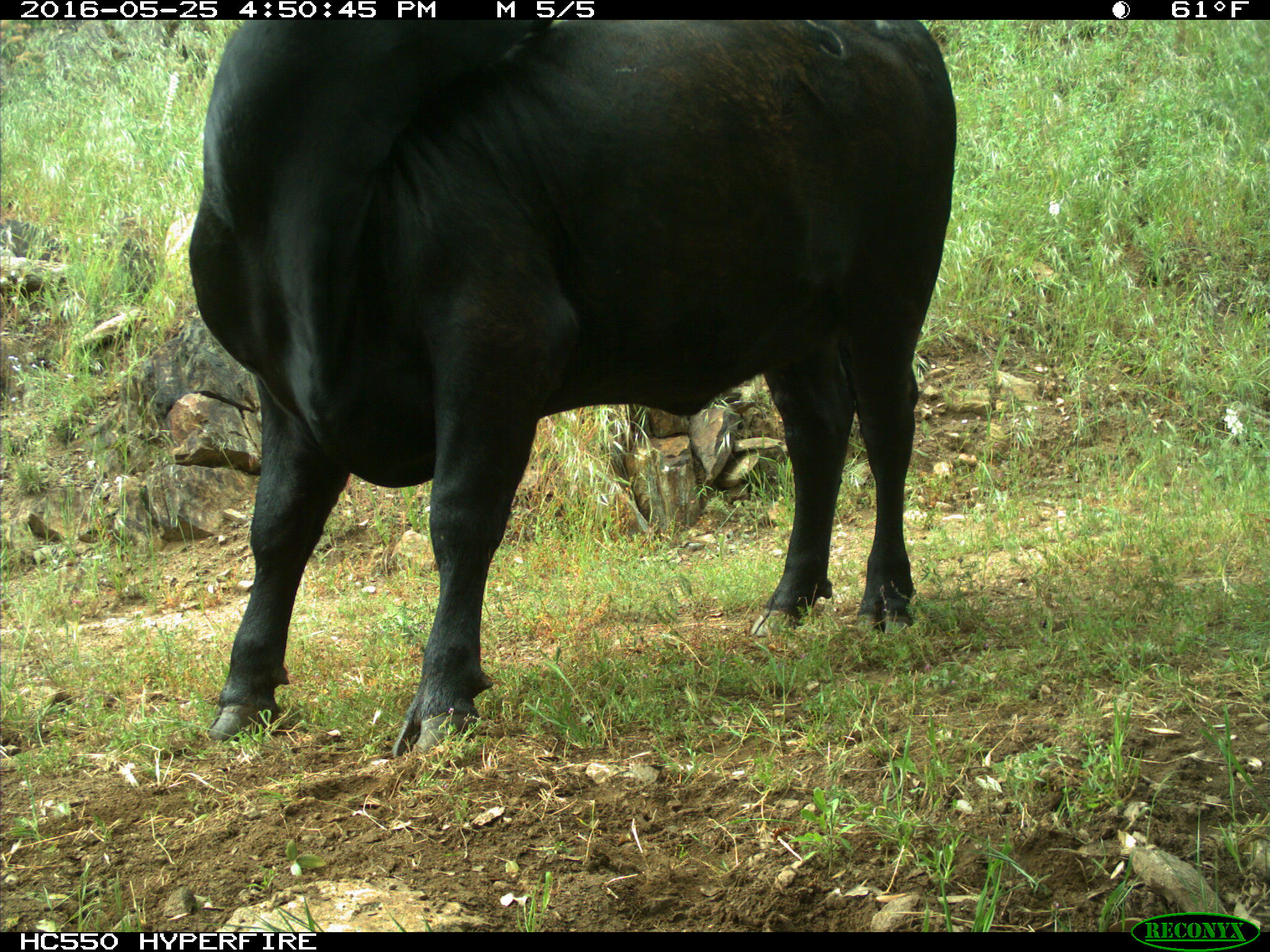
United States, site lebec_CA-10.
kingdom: Animalia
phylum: Chordata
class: Mammalia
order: Artiodactyla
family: Bovidae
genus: Bos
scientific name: Bos taurus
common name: domestic cow